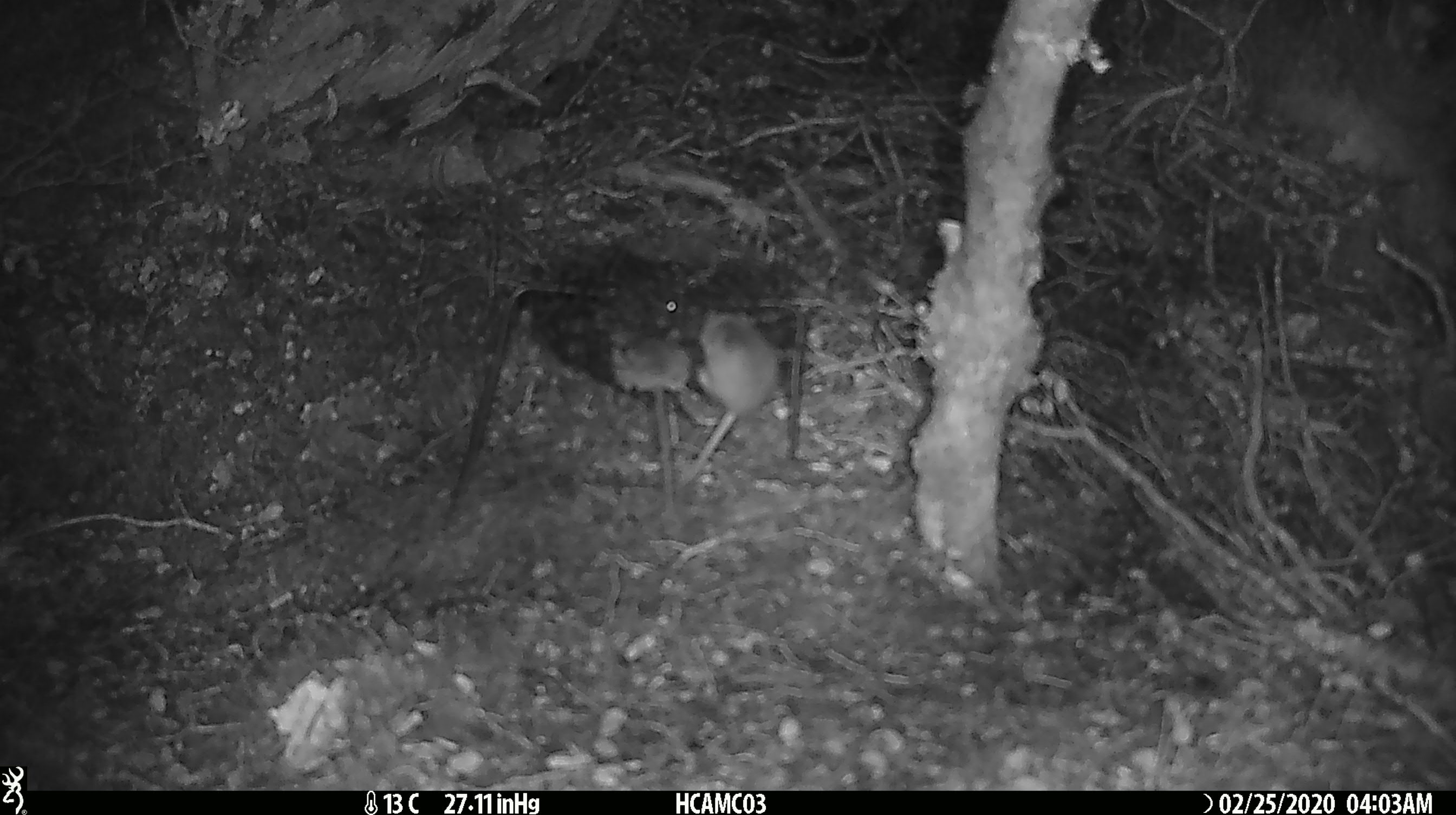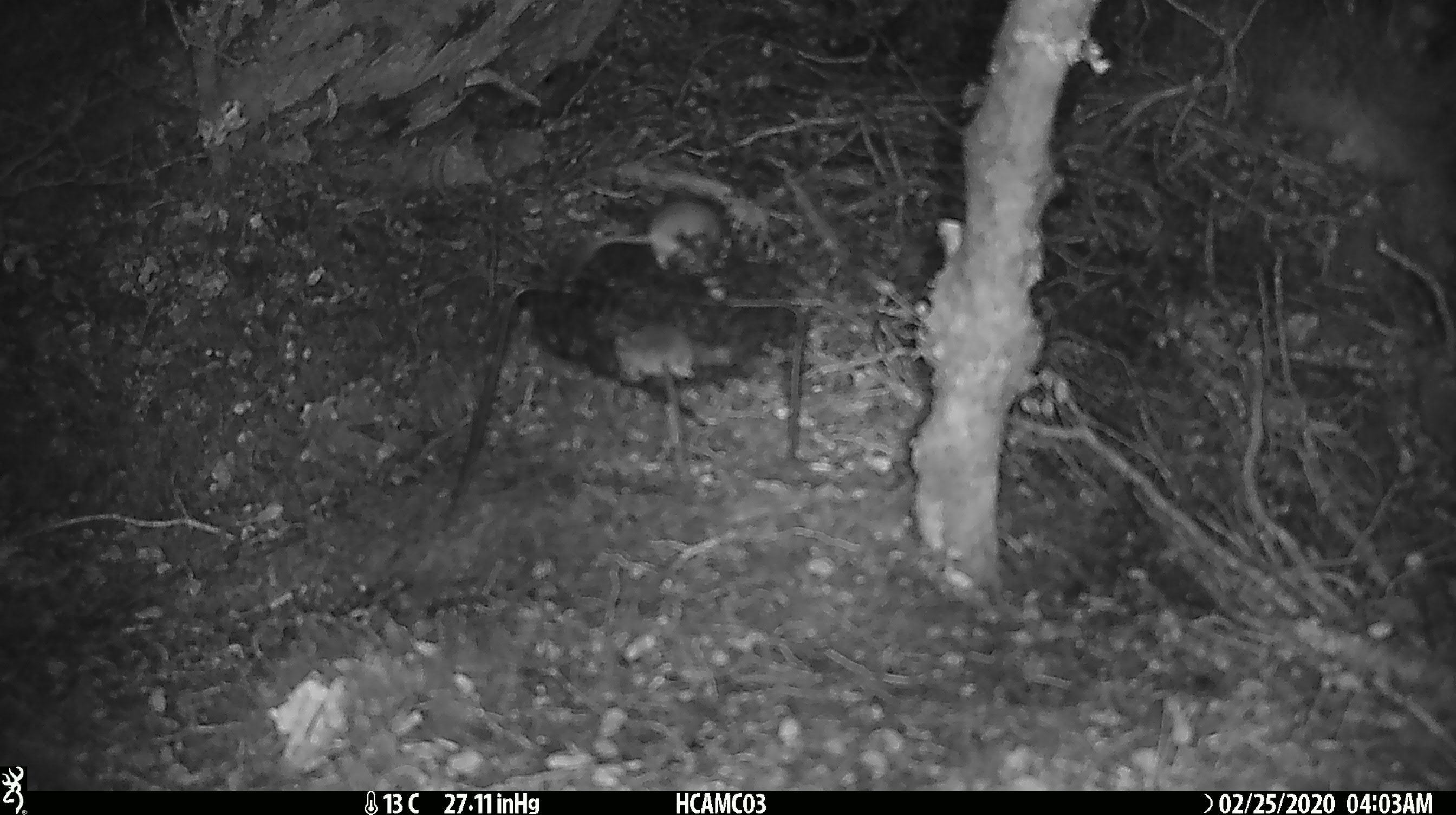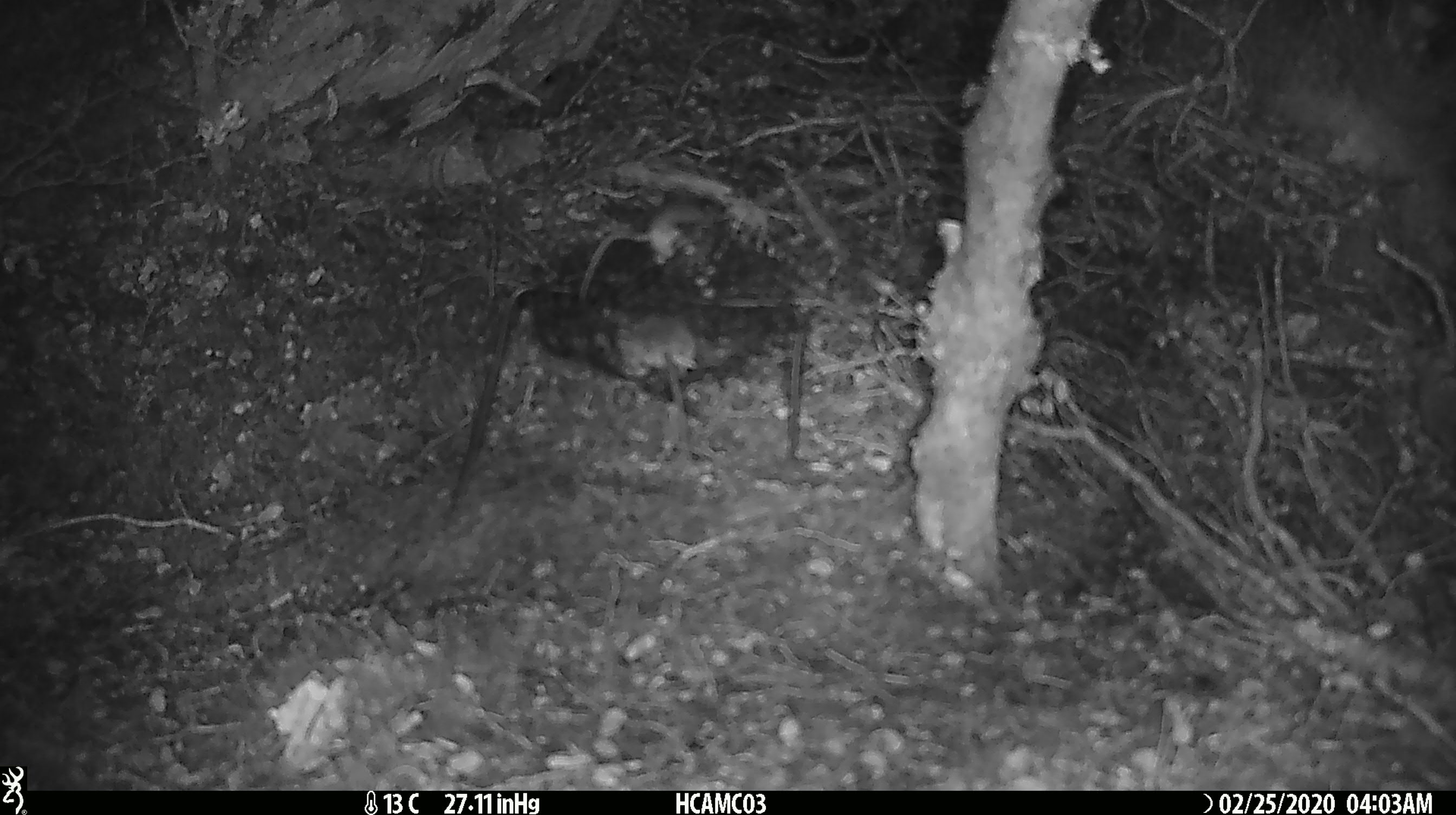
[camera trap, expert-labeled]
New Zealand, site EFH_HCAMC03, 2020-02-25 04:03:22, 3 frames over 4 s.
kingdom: Animalia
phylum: Chordata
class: Mammalia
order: Rodentia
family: Muridae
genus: Mus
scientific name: Mus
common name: mouse